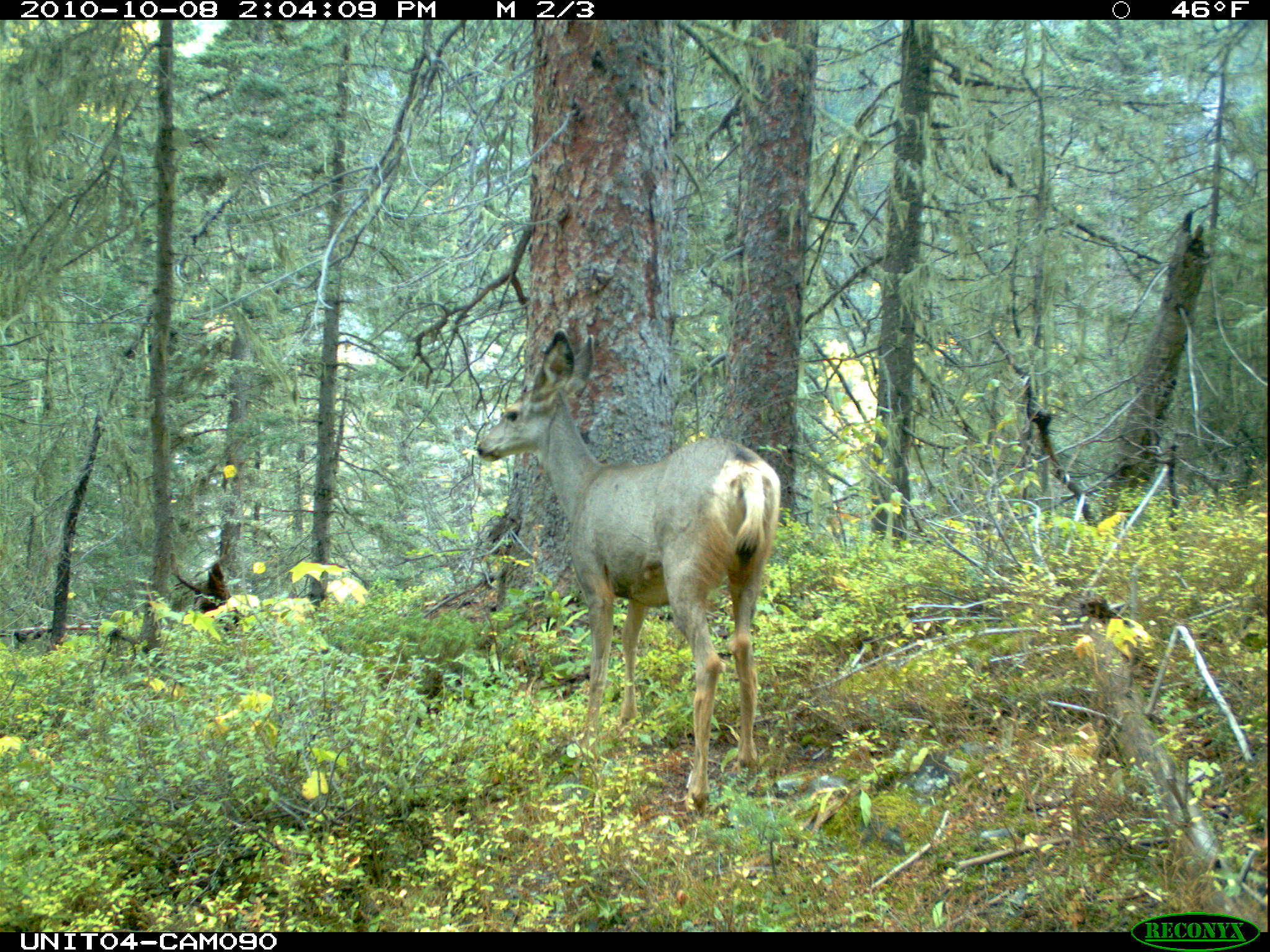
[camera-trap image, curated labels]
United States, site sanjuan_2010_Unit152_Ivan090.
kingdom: Animalia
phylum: Chordata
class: Mammalia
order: Artiodactyla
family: Cervidae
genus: Odocoileus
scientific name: Odocoileus hemionus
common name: mule deer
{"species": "Odocoileus hemionus (mule deer)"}